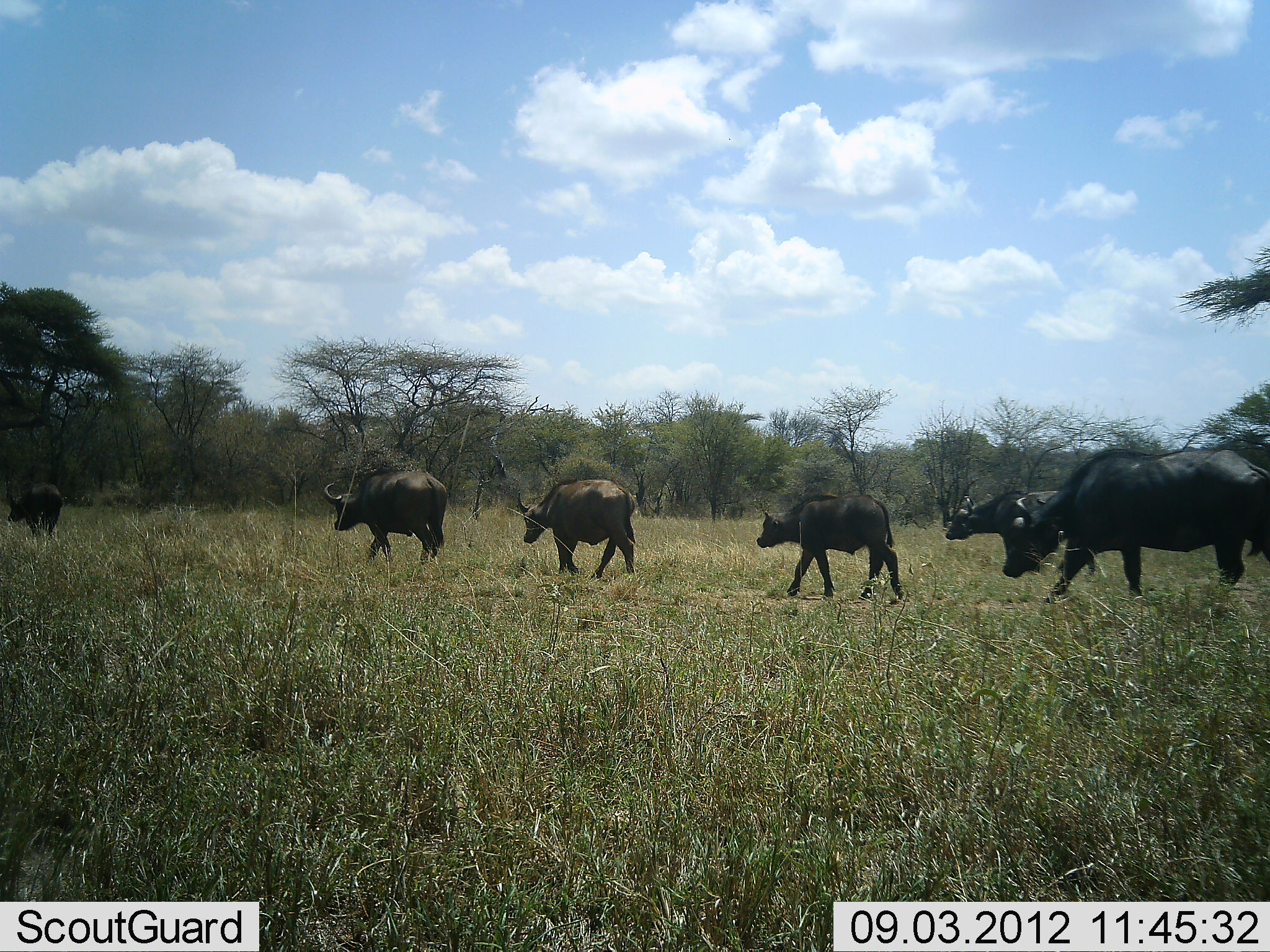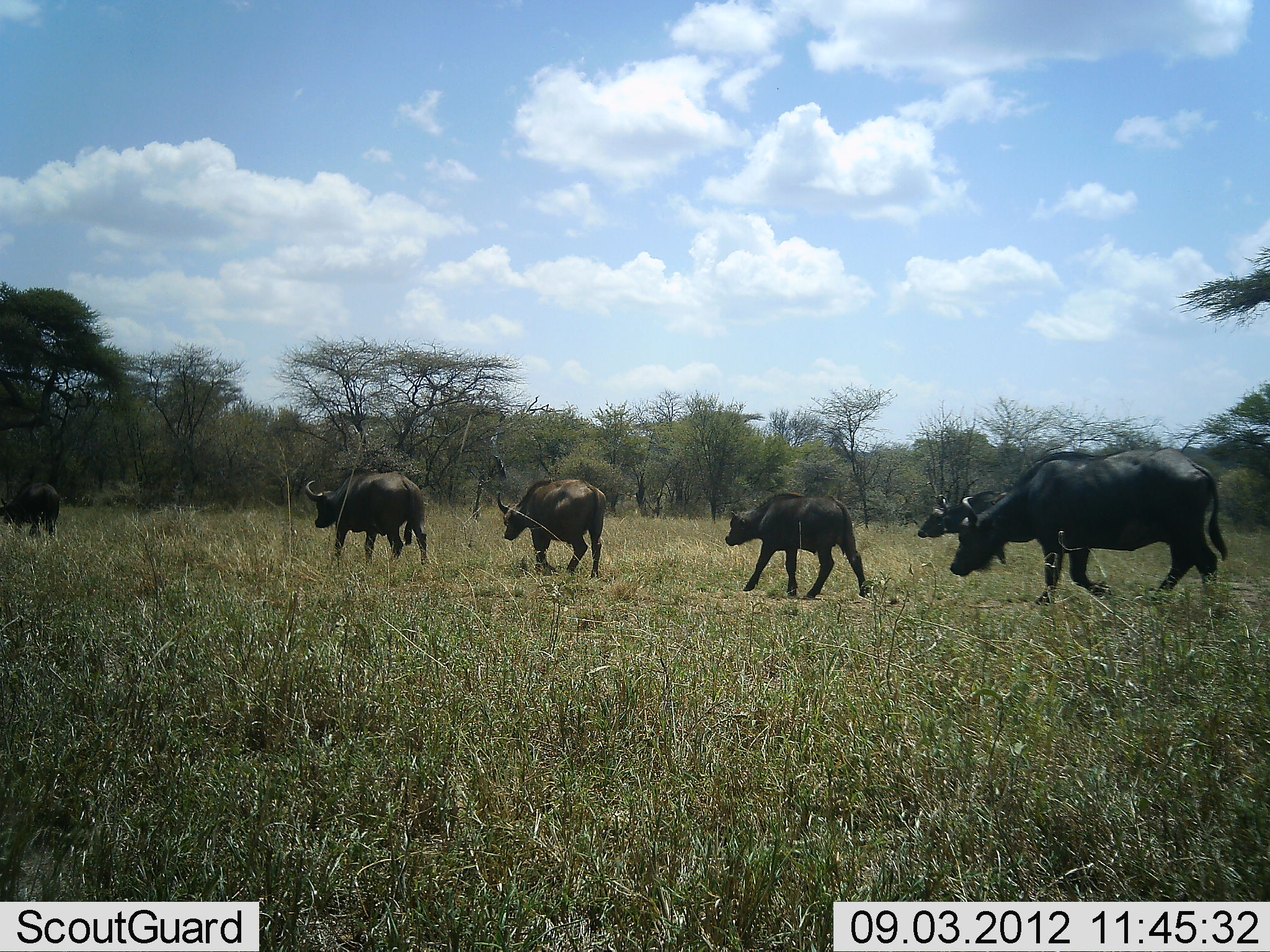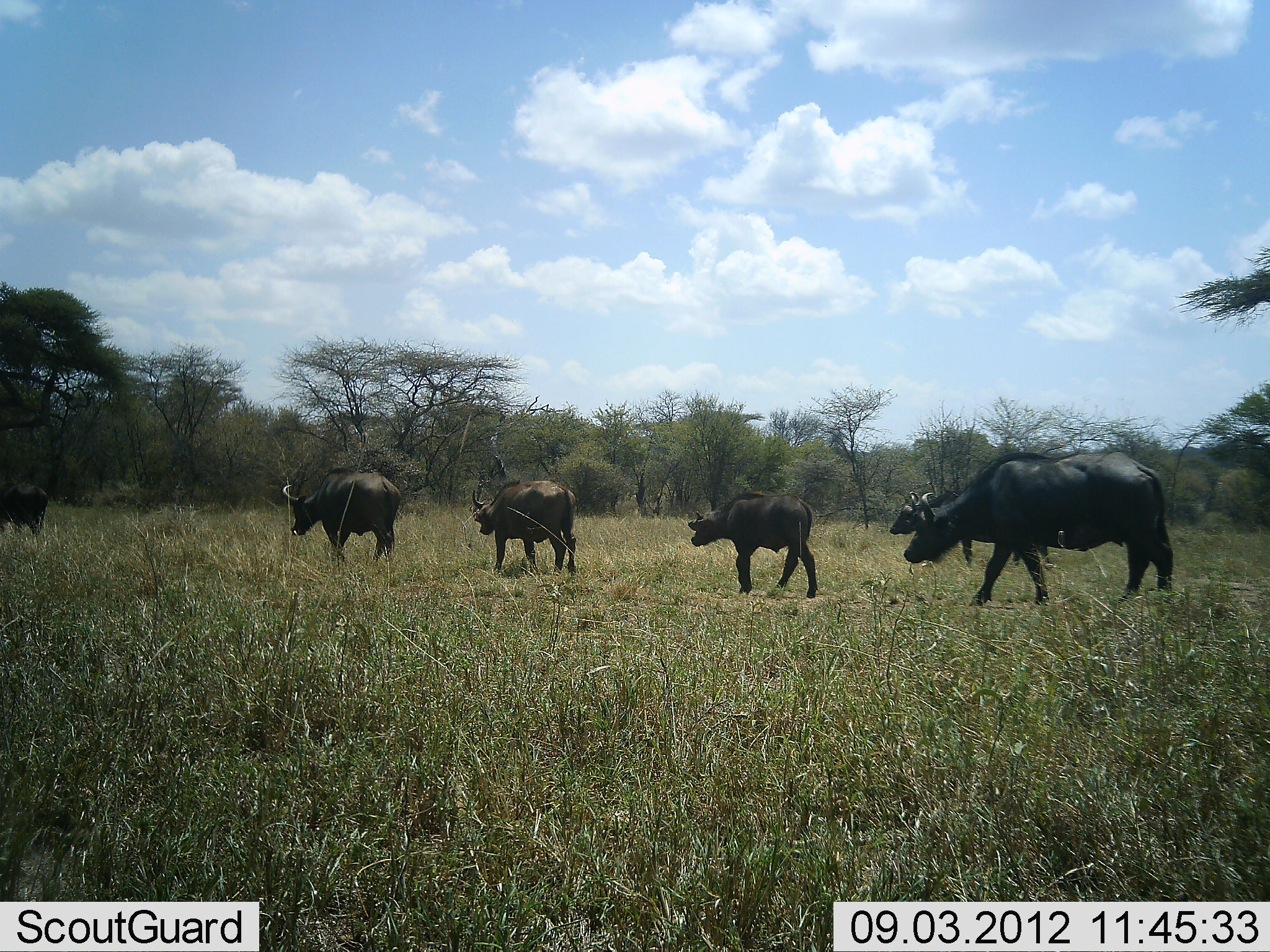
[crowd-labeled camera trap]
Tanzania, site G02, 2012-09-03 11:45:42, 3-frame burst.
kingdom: Animalia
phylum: Chordata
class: Mammalia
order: Artiodactyla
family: Bovidae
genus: Syncerus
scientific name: Syncerus caffer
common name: cape buffalo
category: buffalo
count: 6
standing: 10%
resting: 0%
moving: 90%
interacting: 0%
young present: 80%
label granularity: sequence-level